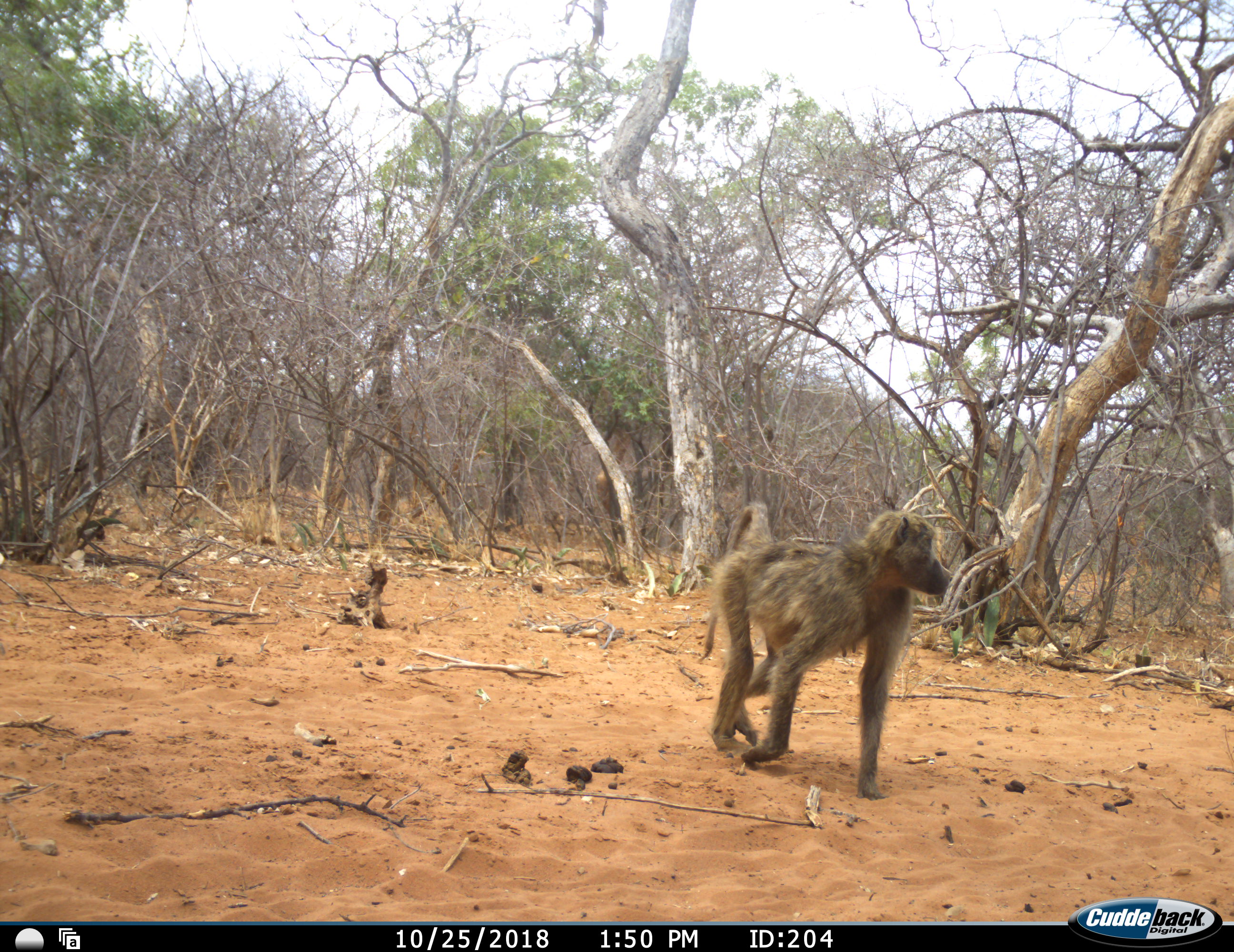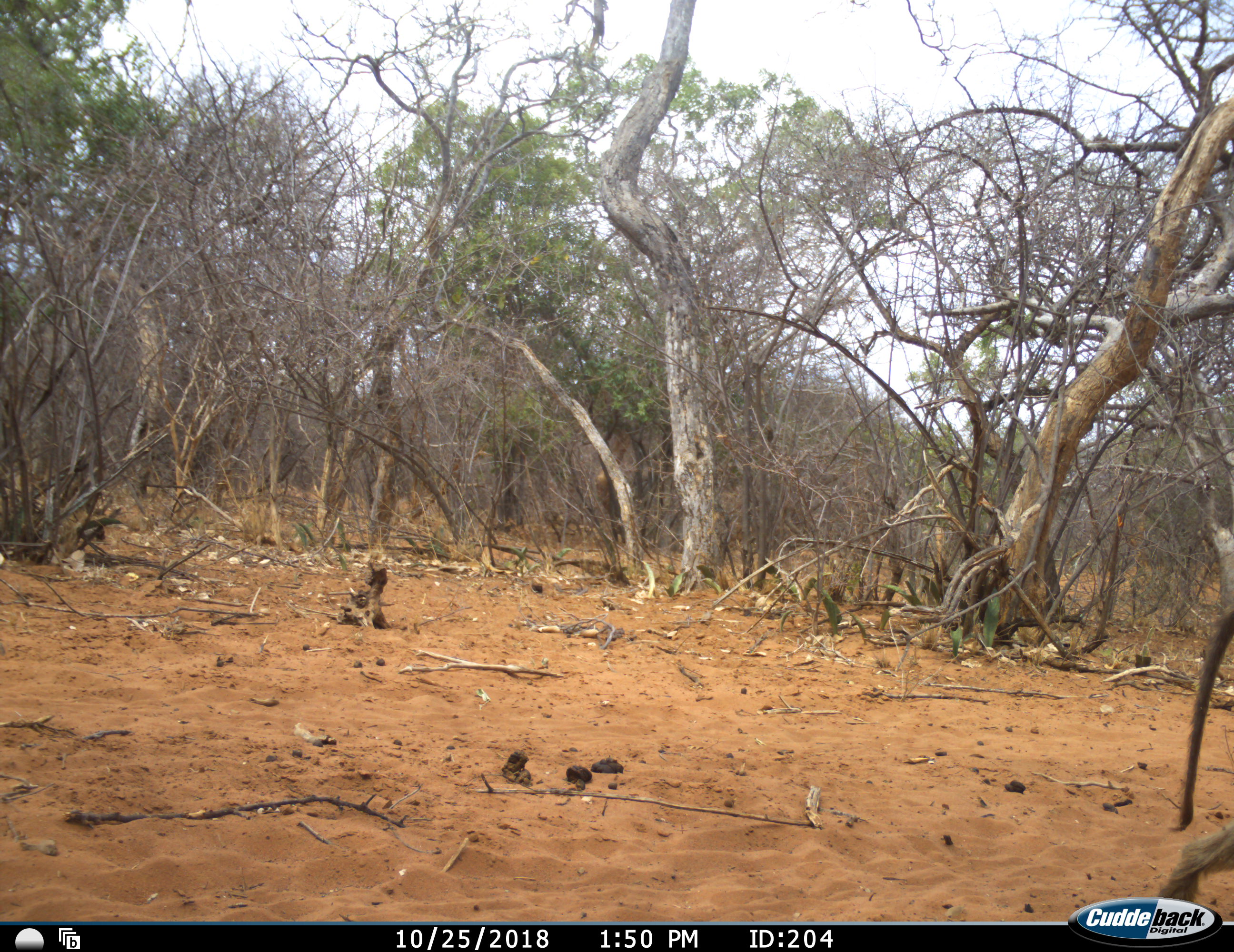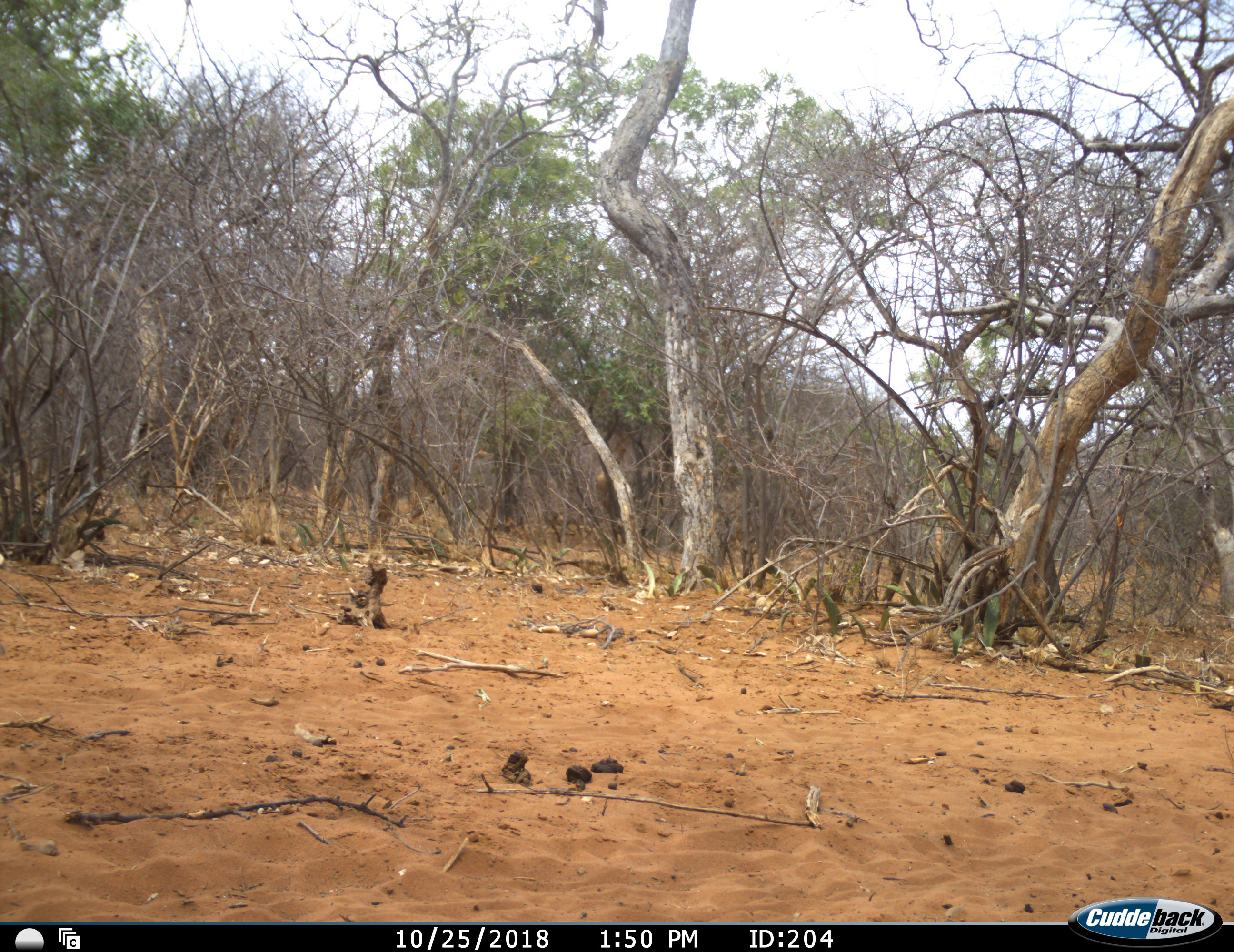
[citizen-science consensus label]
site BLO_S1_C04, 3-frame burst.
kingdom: Animalia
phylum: Chordata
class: Mammalia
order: Primates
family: Cercopithecidae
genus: Papio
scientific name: Papio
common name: baboon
Baboon (Papio), count 1. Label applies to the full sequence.